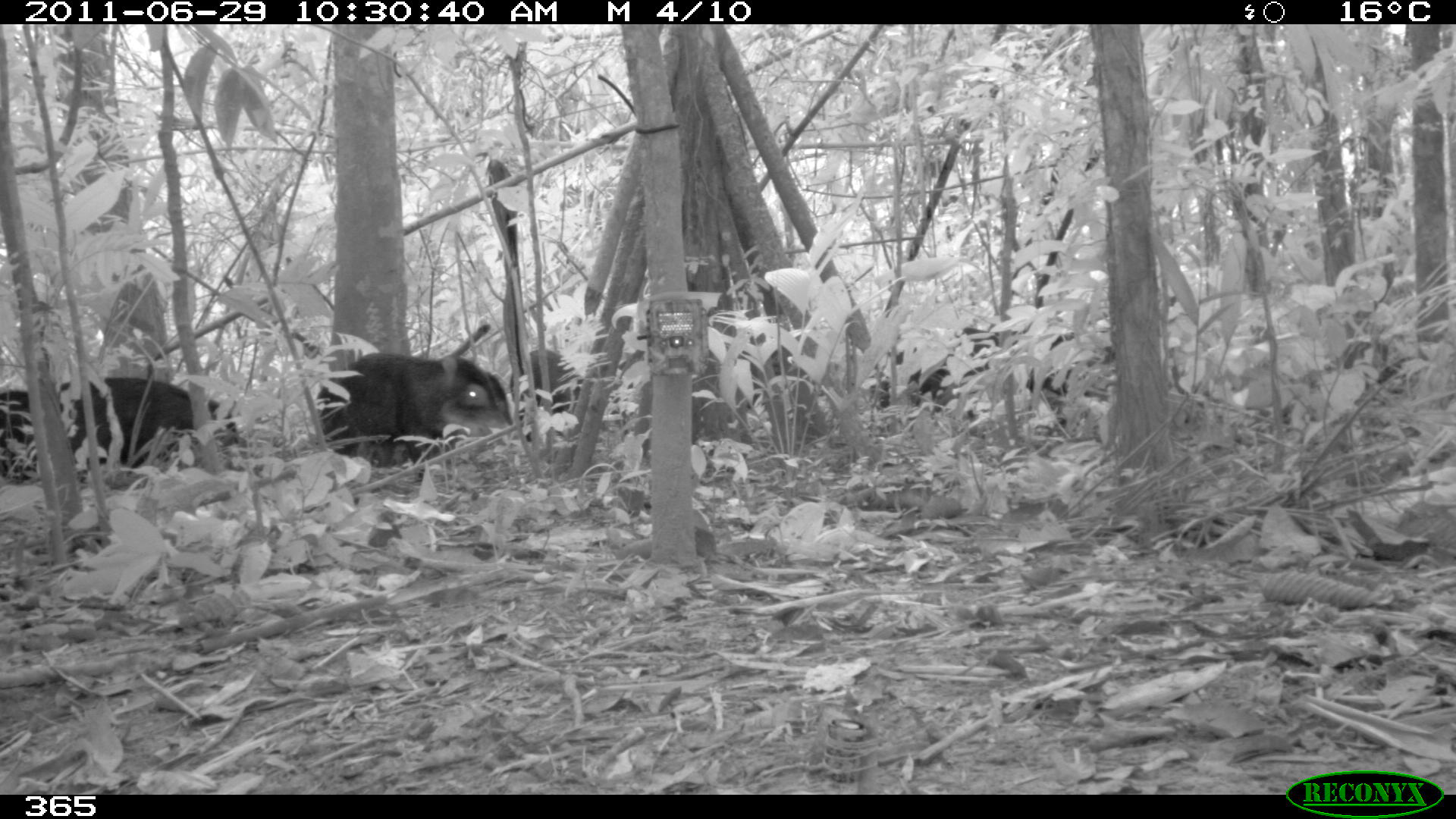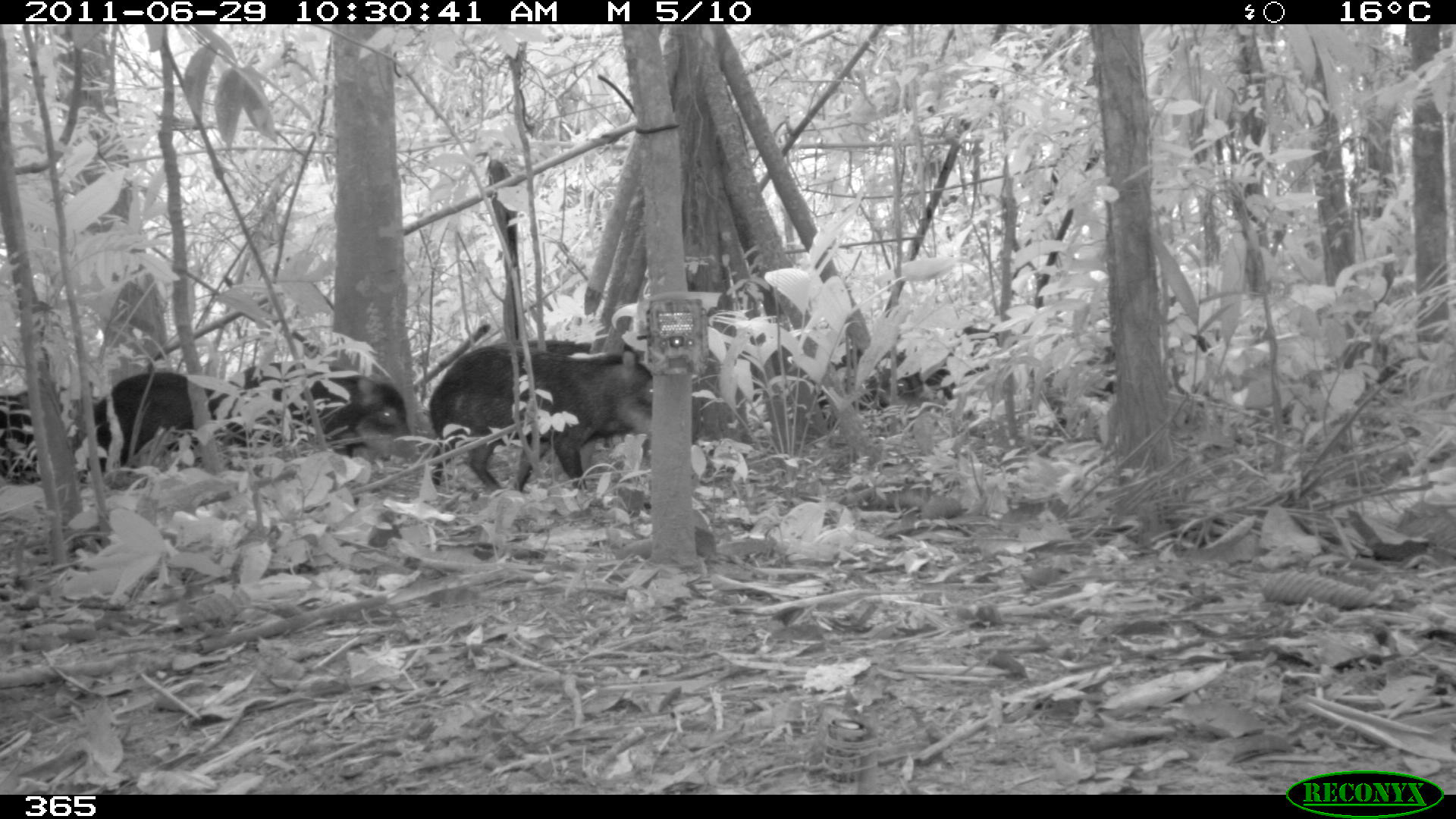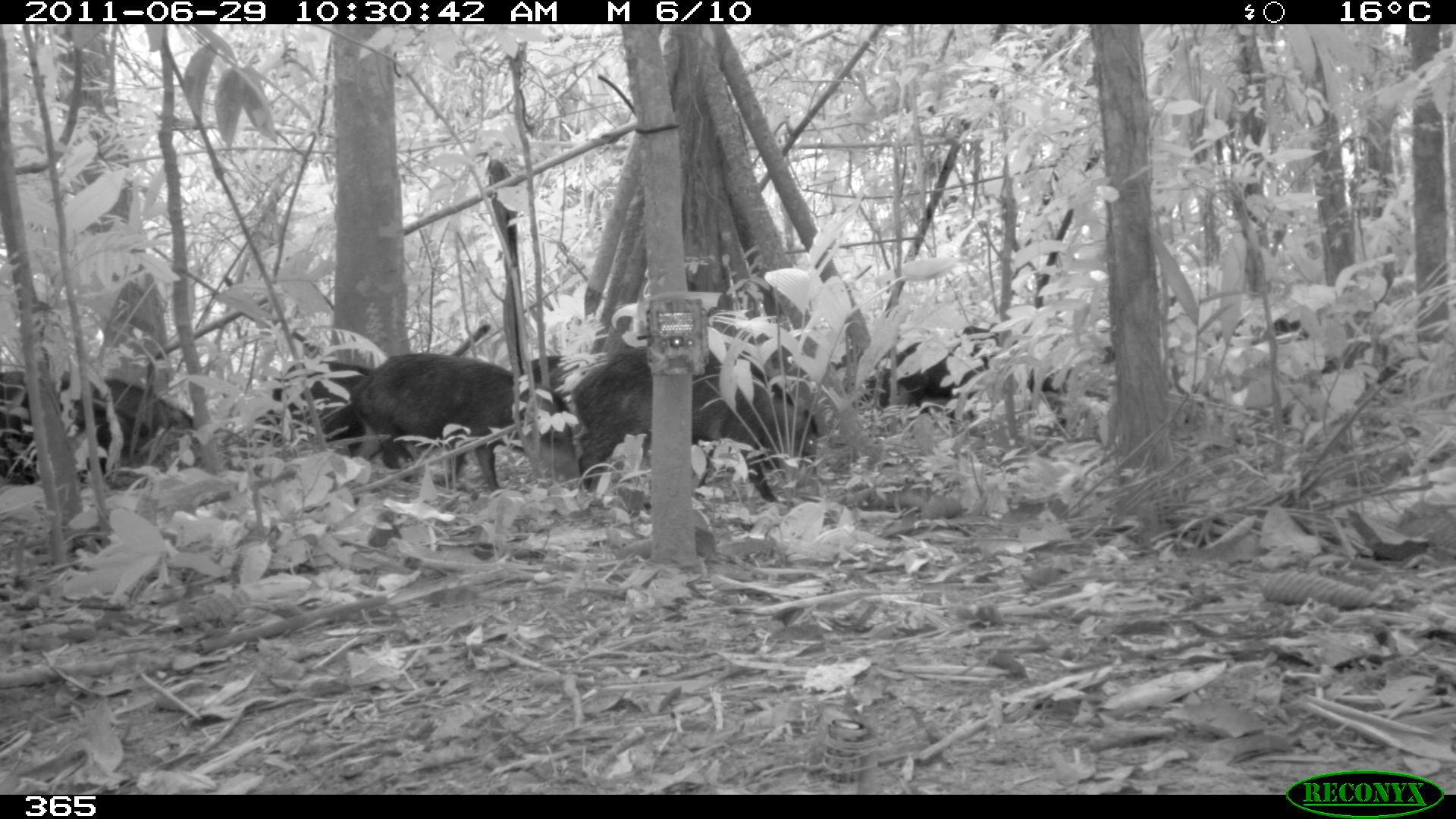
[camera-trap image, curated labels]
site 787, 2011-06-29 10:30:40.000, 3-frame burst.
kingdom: Animalia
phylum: Chordata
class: Mammalia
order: Artiodactyla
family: Tayassuidae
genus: Tayassu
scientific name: Tayassu pecari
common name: white-lipped peccary